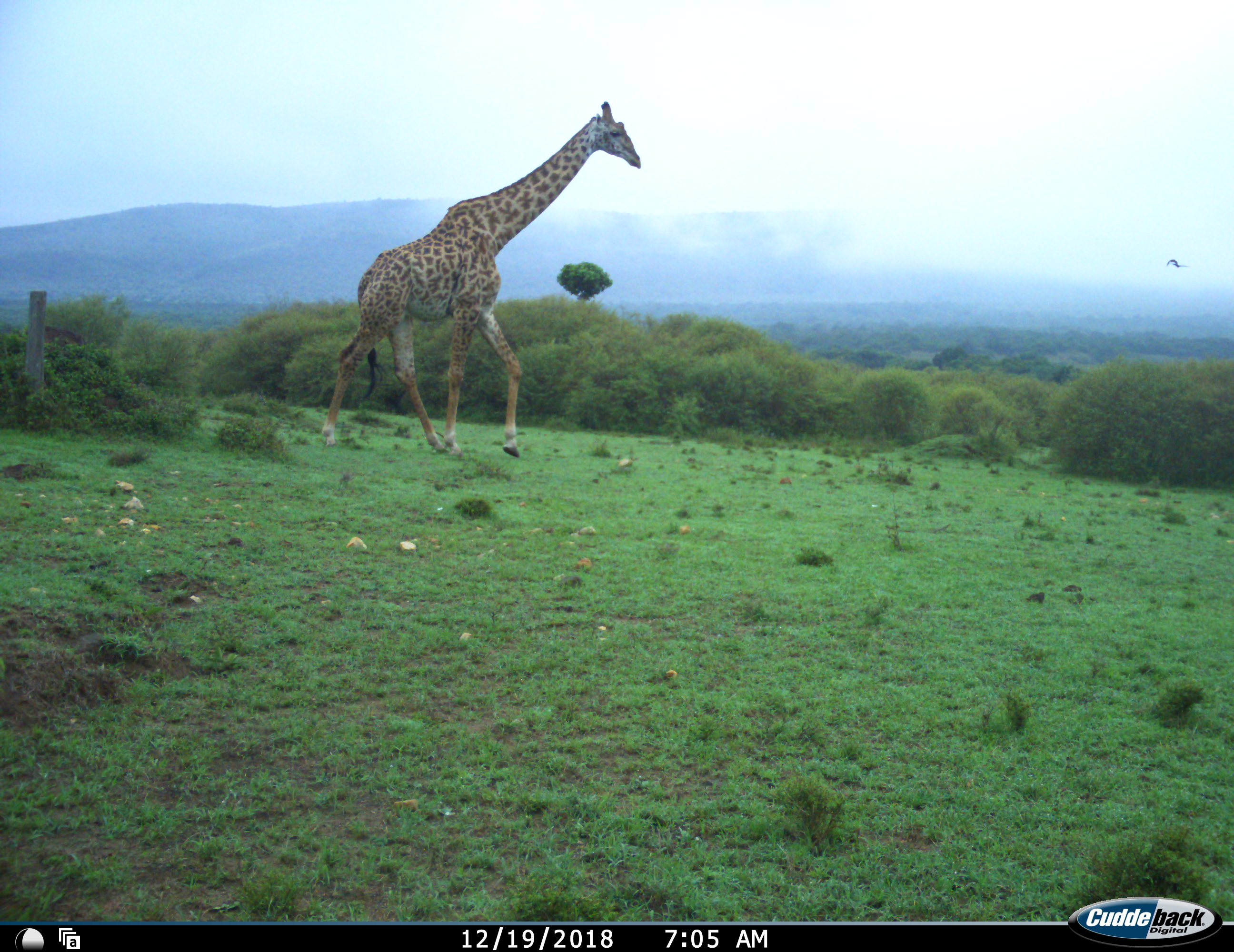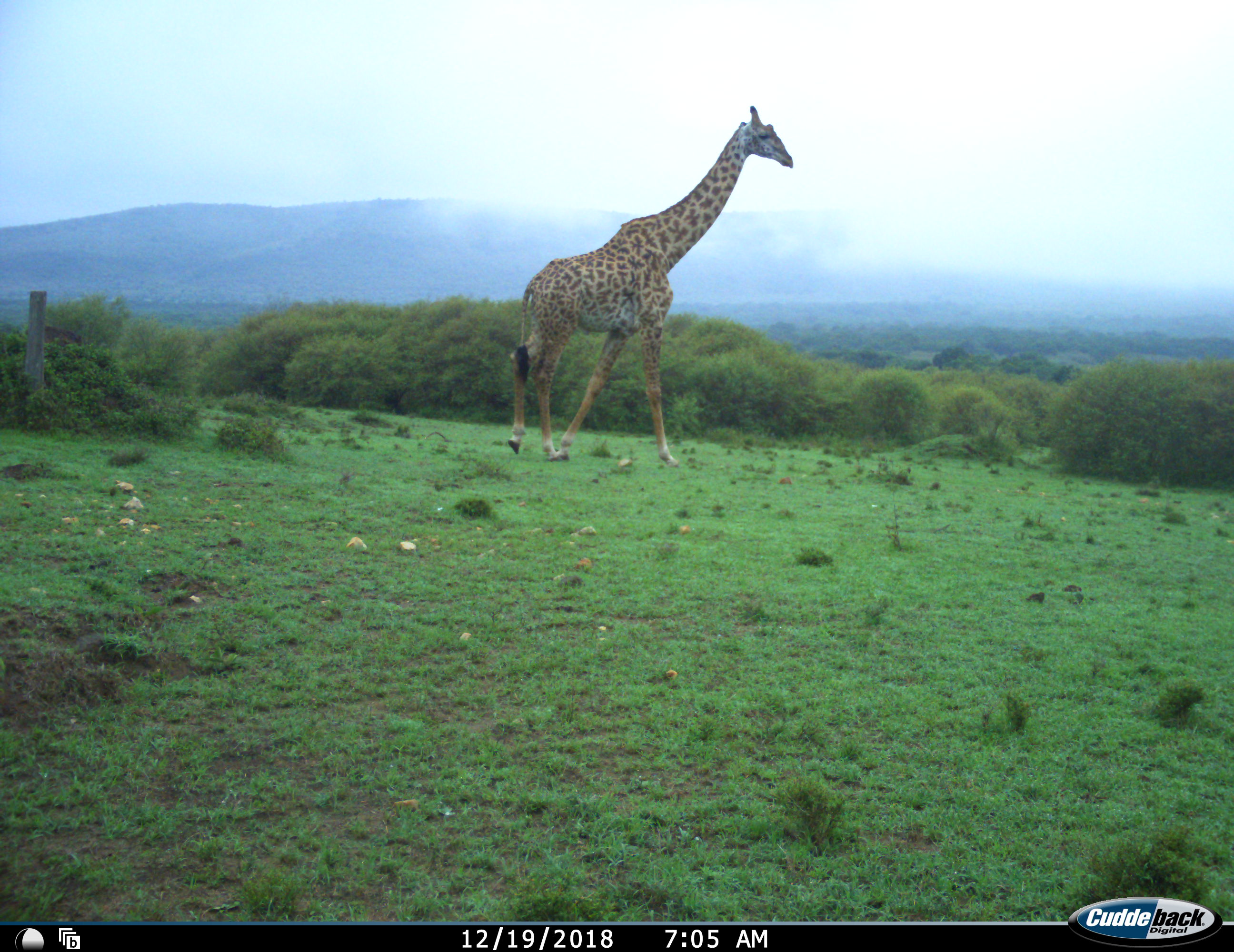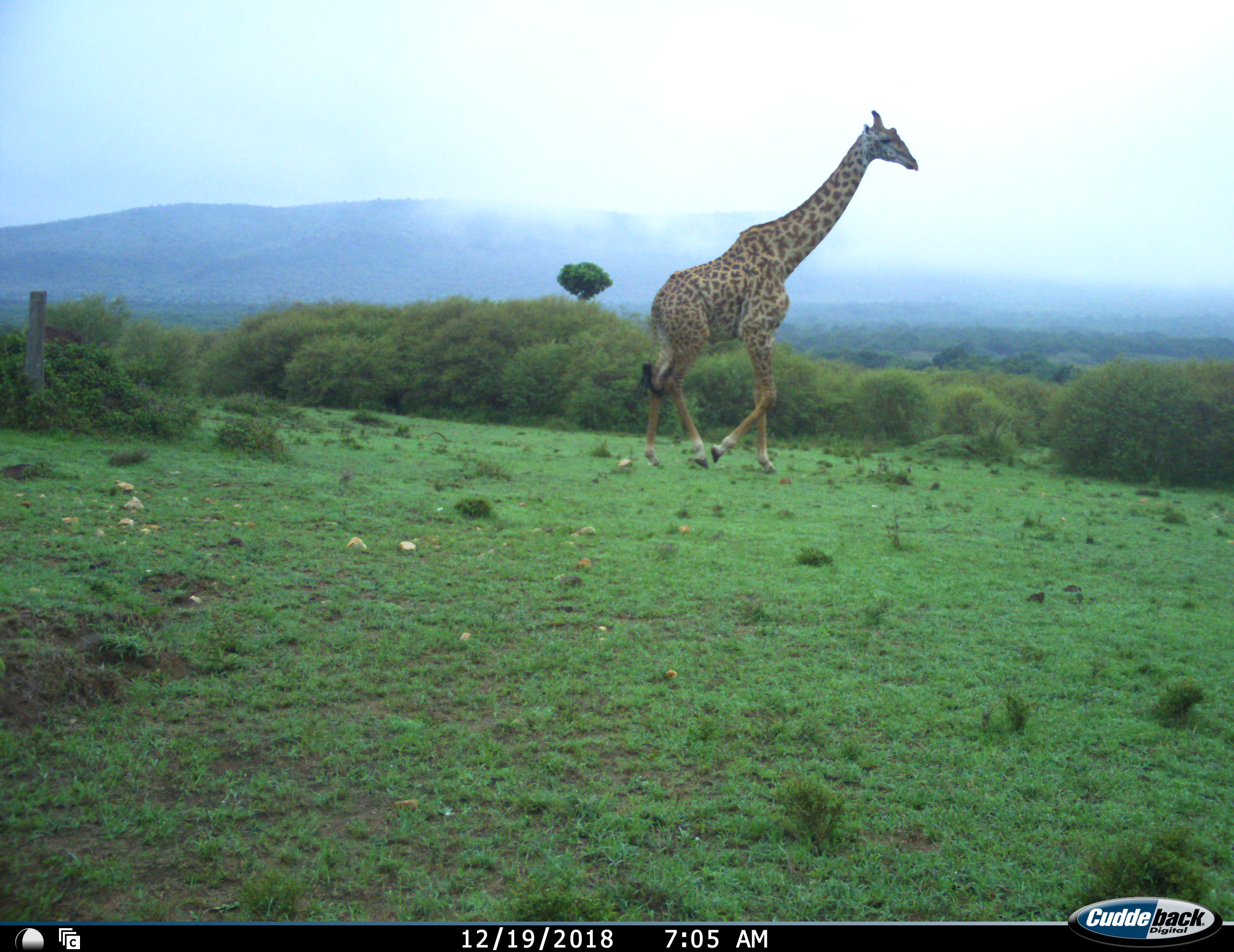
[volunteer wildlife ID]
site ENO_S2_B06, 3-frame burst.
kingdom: Animalia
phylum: Chordata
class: Mammalia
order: Artiodactyla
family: Giraffidae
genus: Giraffa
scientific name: Giraffa camelopardalis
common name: giraffe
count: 1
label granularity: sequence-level